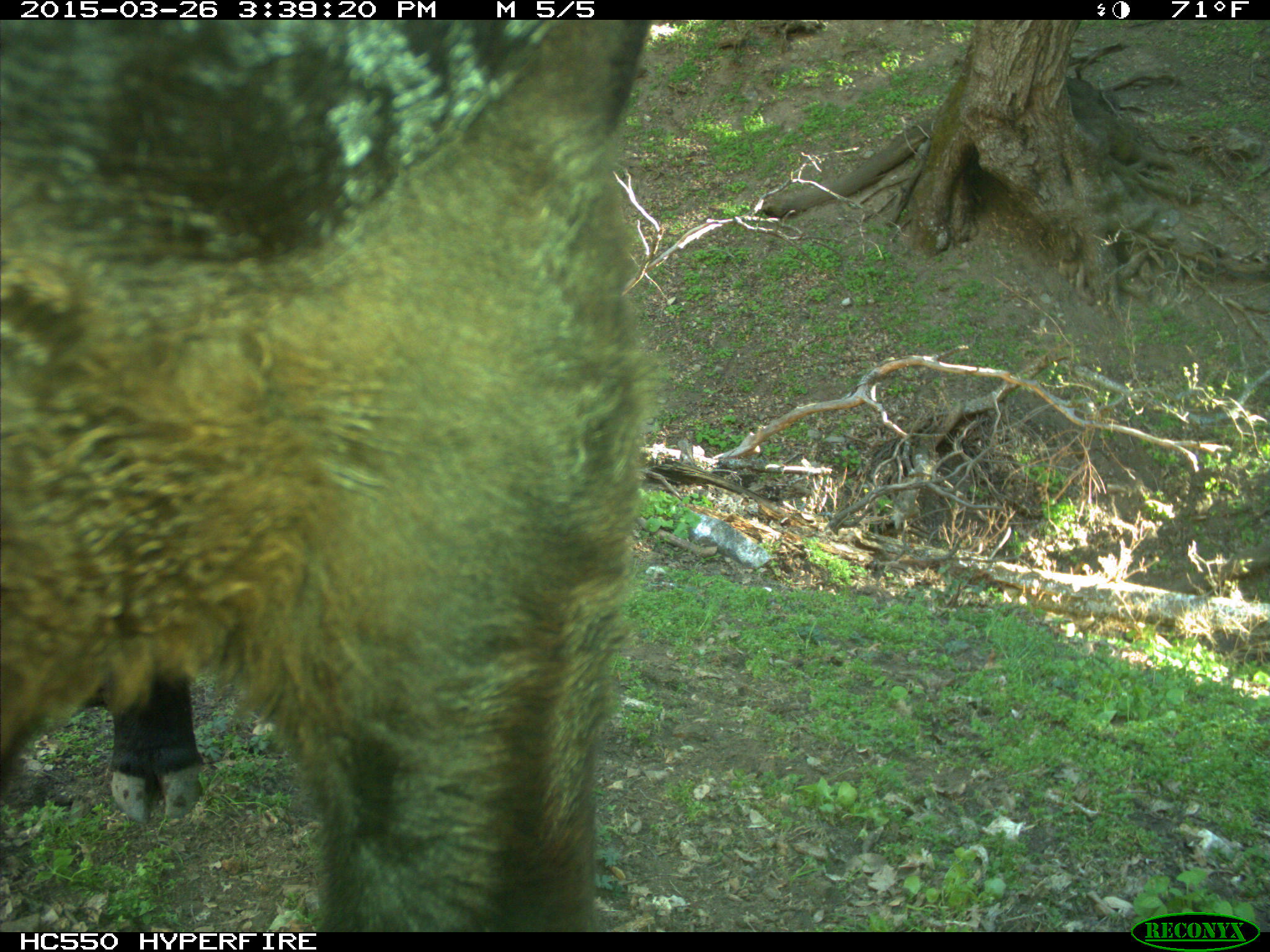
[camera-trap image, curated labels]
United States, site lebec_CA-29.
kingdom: Animalia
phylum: Chordata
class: Mammalia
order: Artiodactyla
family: Bovidae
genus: Bos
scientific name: Bos taurus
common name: domestic cow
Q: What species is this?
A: Bos taurus (domestic cow).